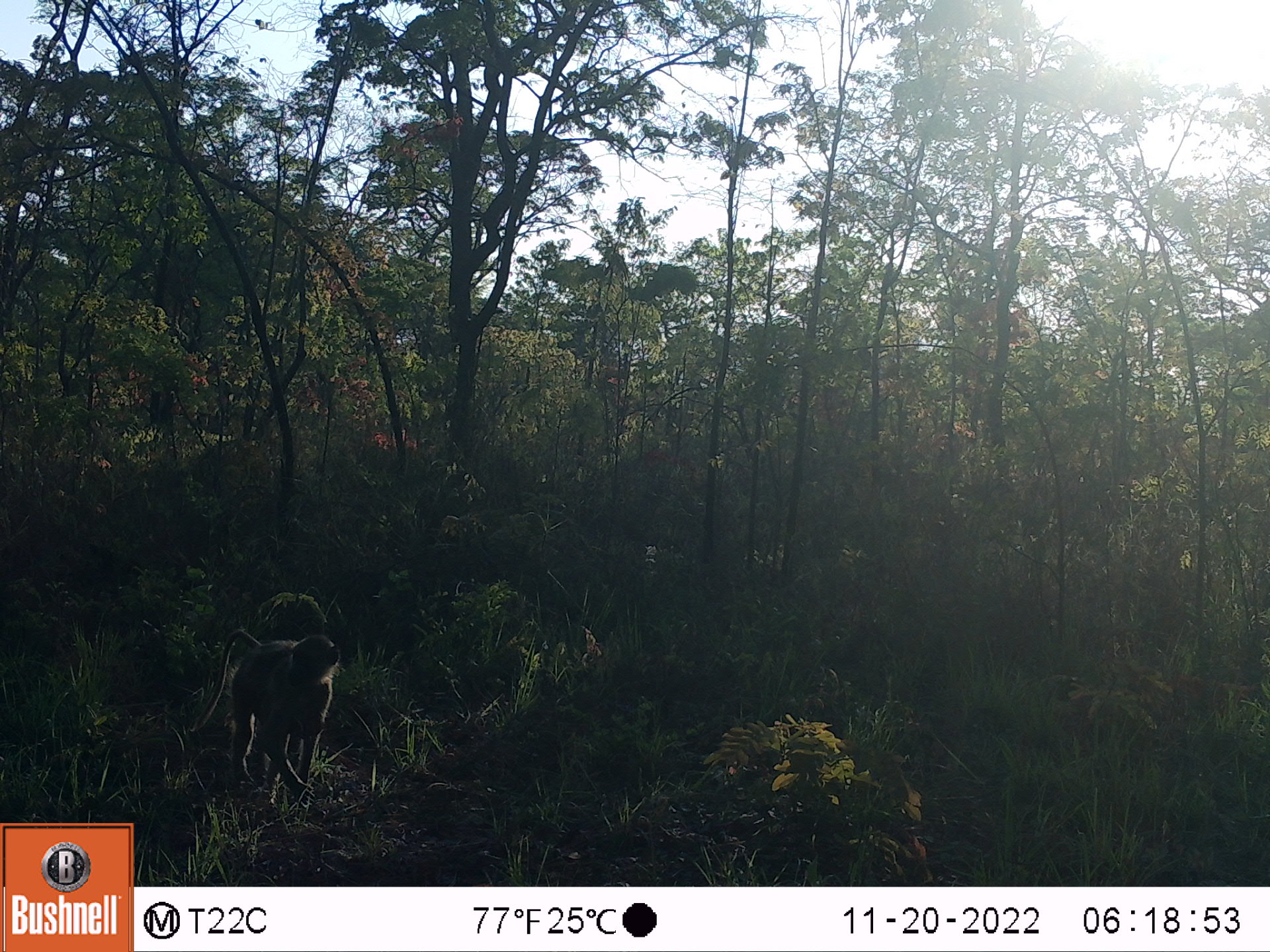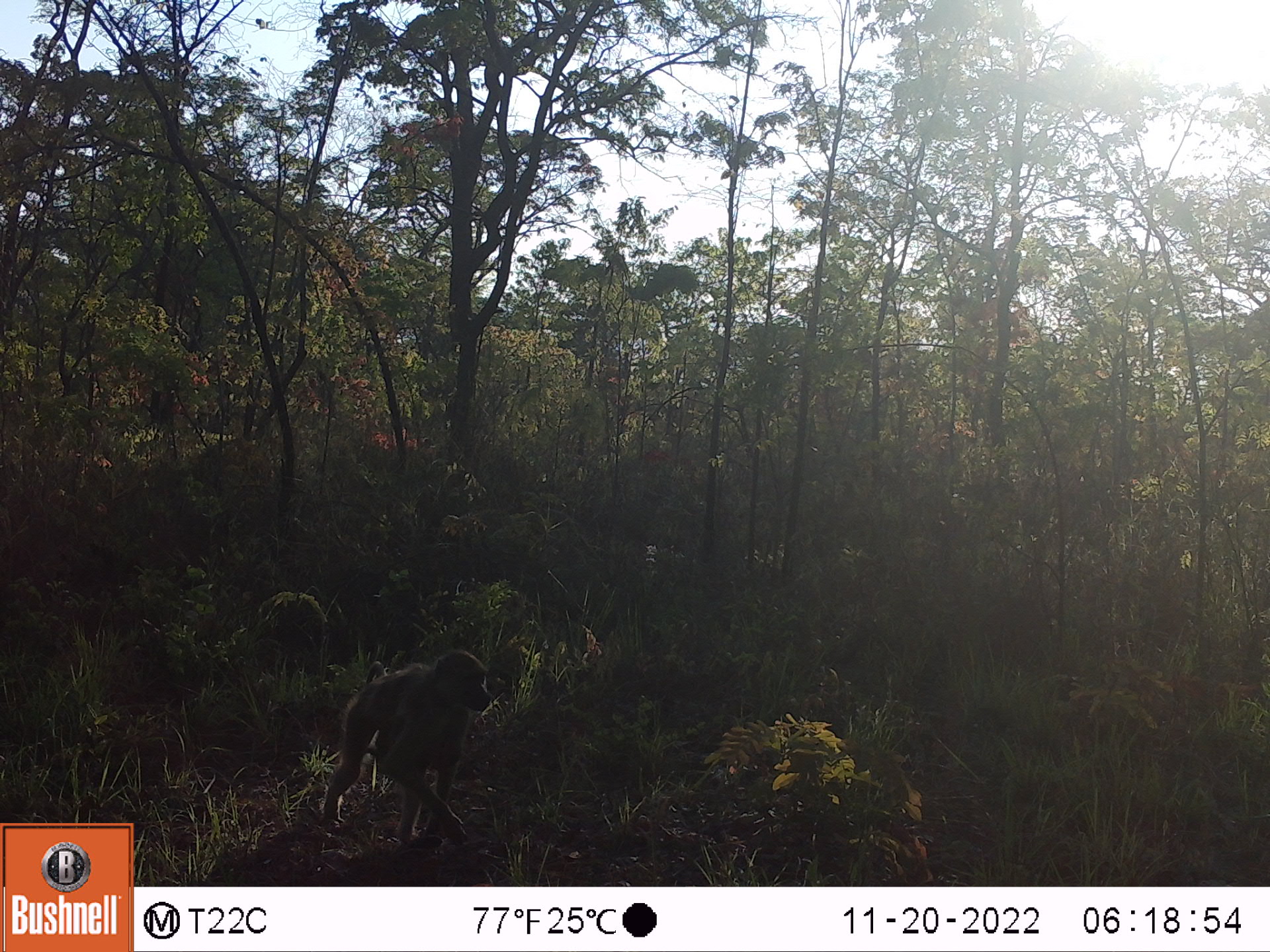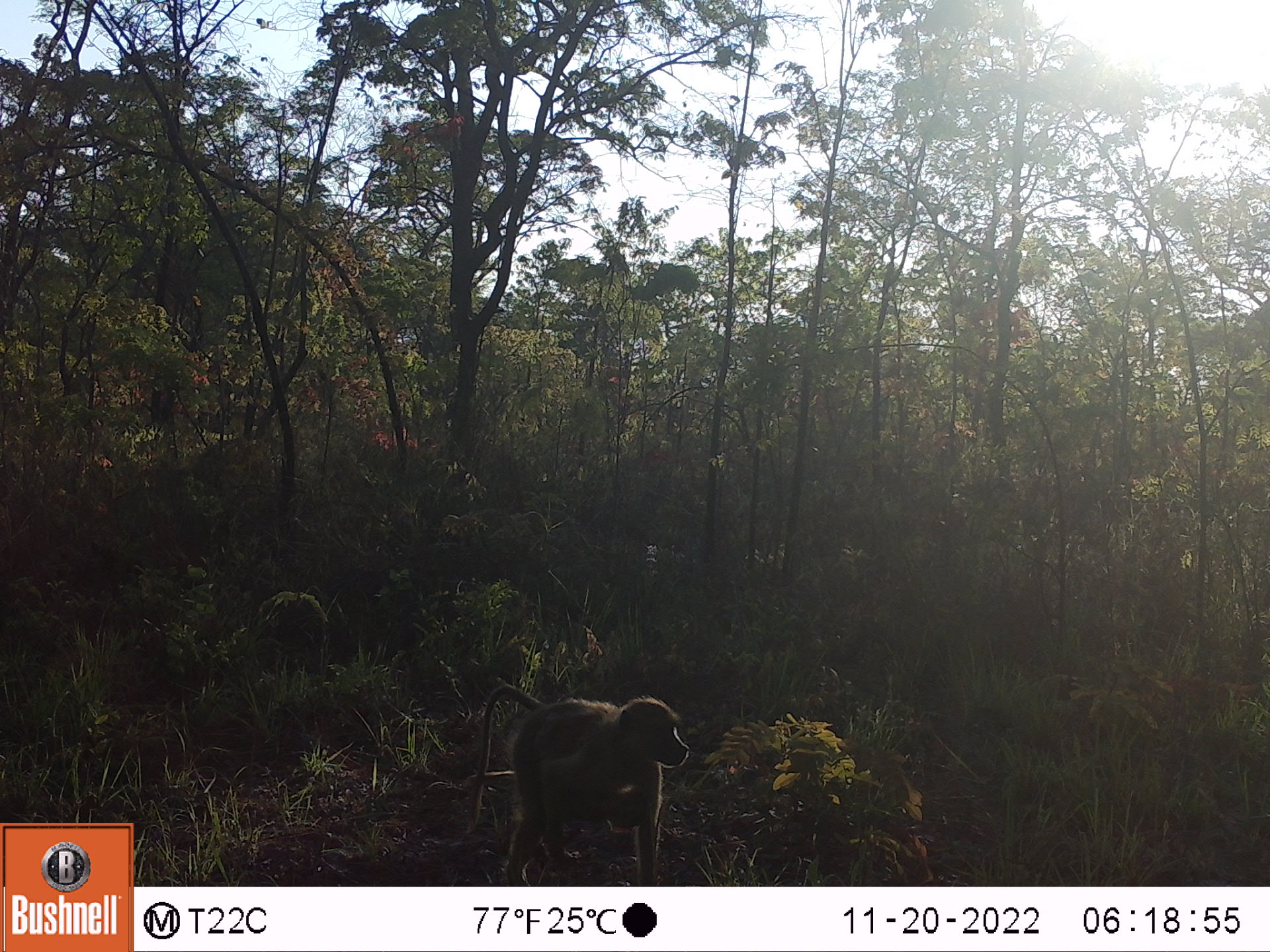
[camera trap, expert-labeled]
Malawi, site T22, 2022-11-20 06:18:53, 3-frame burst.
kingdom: Animalia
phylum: Chordata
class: Mammalia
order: Primates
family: Cercopithecidae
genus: Papio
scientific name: Papio cynocephalus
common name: yellow baboon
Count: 1.